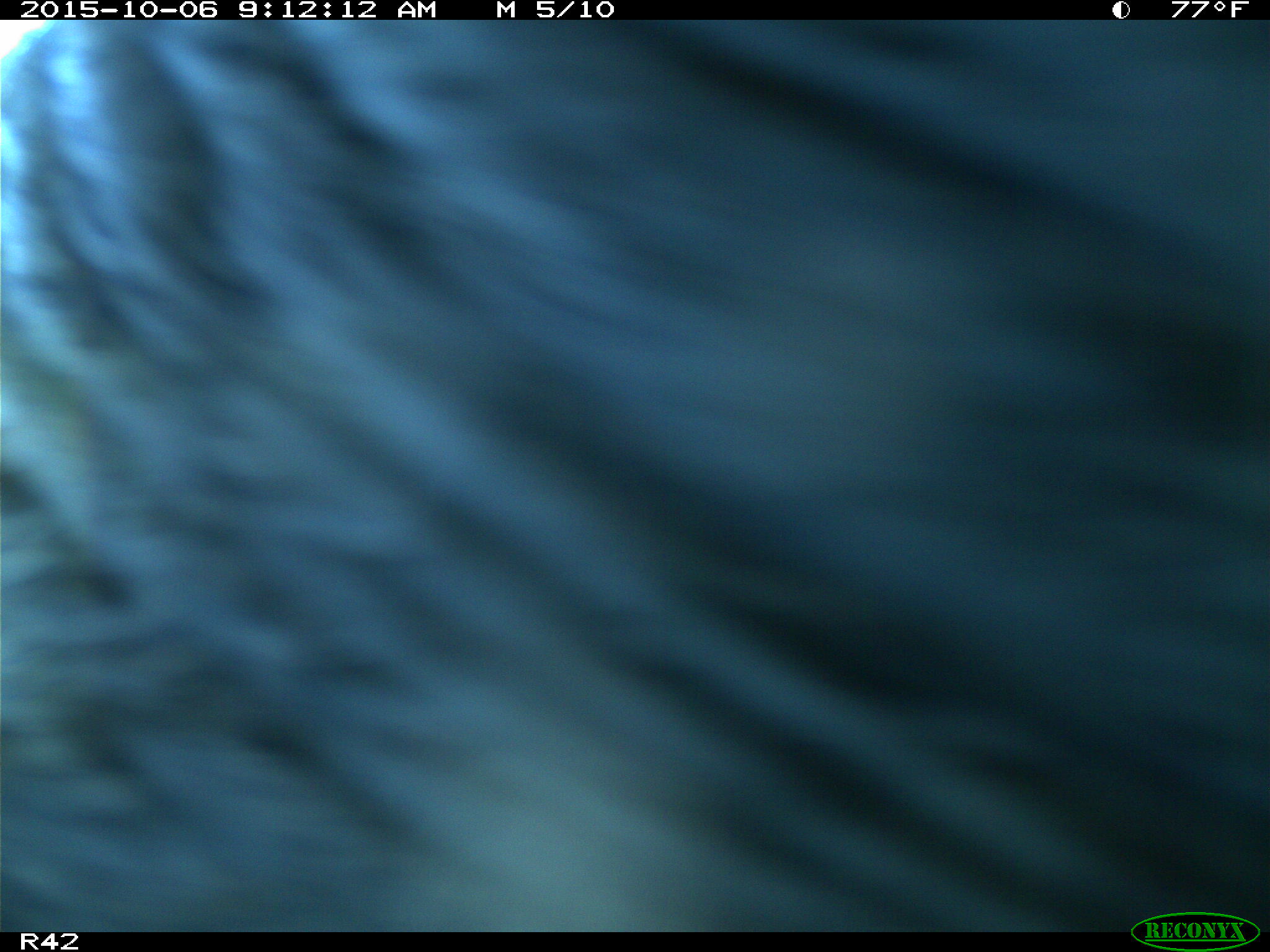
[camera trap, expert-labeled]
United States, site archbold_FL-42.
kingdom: Animalia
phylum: Chordata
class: Mammalia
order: Artiodactyla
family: Suidae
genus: Sus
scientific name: Sus scrofa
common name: wild boar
Sus scrofa (wild boar).